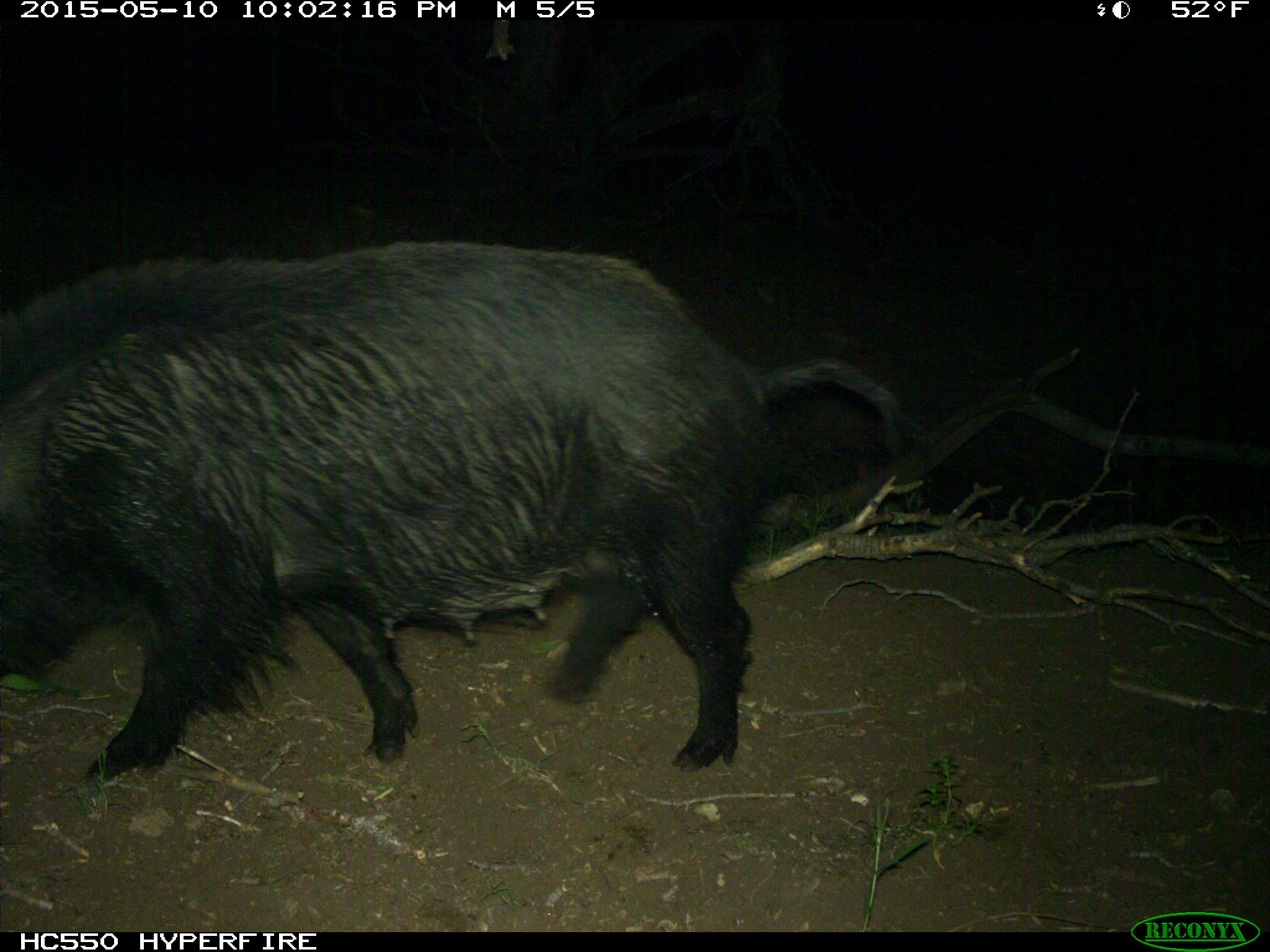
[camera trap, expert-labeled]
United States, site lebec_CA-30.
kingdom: Animalia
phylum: Chordata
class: Mammalia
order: Artiodactyla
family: Suidae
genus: Sus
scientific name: Sus scrofa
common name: wild boar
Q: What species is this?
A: Sus scrofa (wild boar).